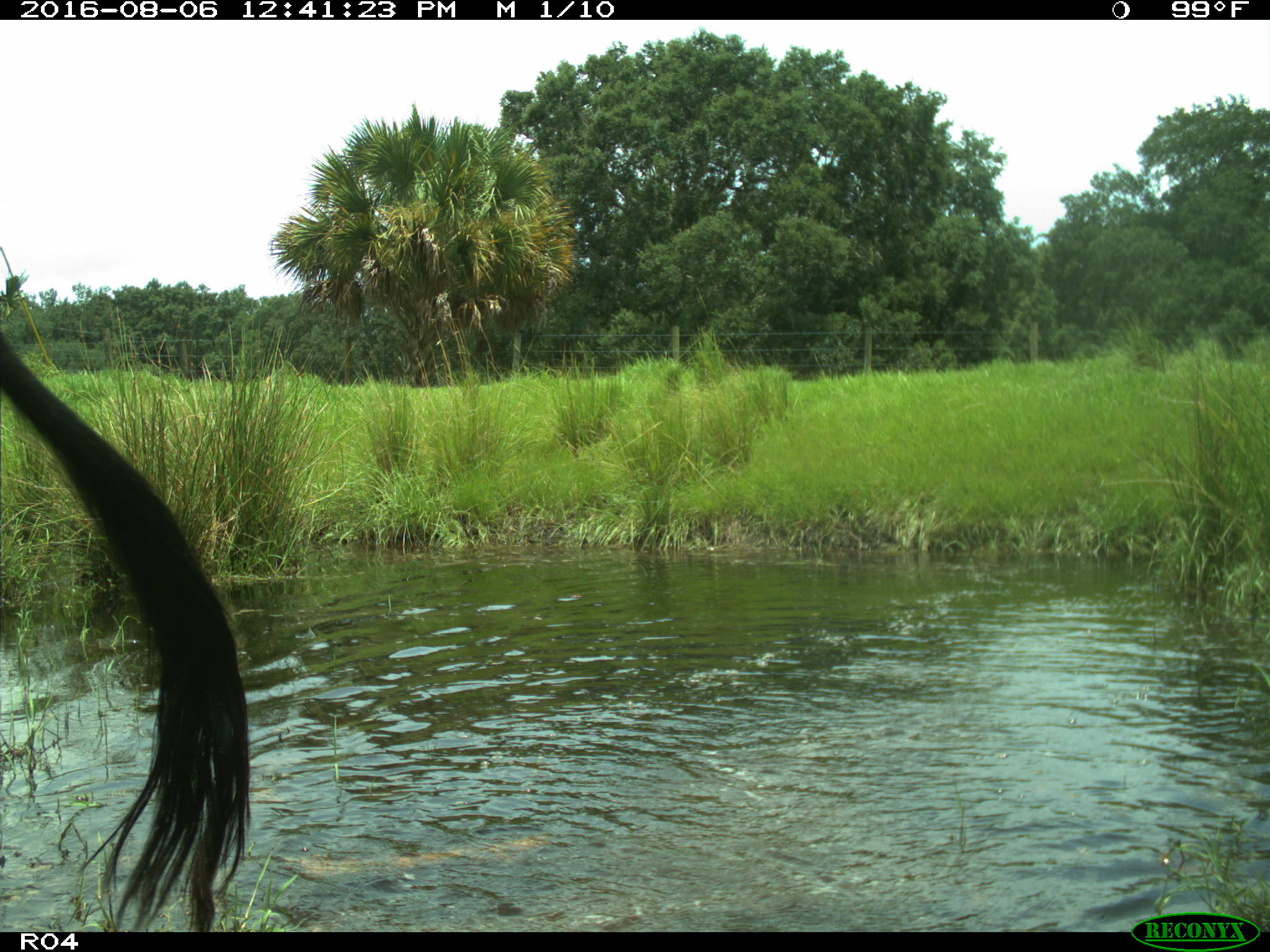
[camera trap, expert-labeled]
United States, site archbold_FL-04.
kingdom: Animalia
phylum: Chordata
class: Mammalia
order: Artiodactyla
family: Bovidae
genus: Bos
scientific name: Bos taurus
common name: domestic cow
Bos taurus (domestic cow).